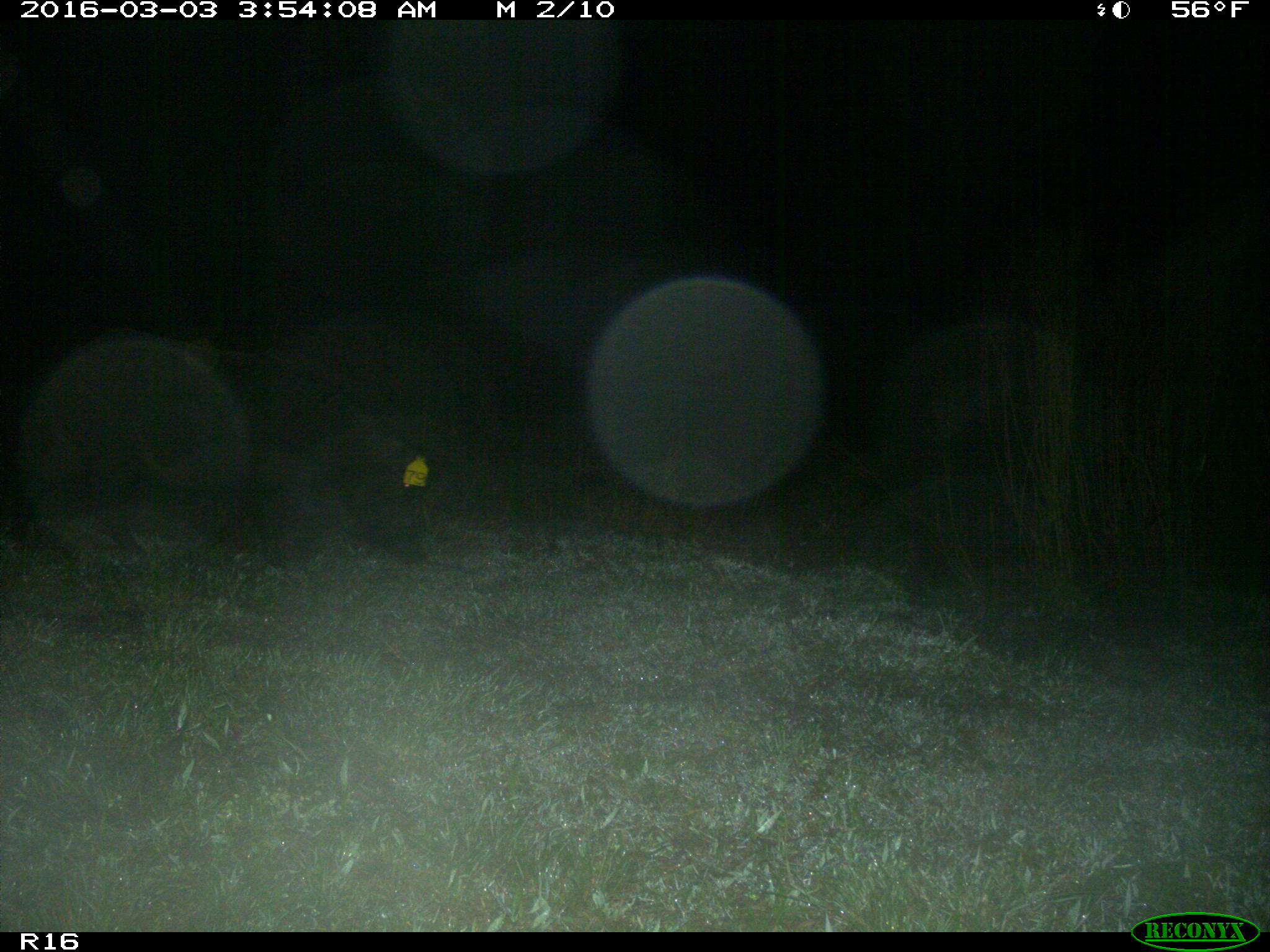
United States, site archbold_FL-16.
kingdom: Animalia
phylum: Chordata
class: Mammalia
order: Artiodactyla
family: Suidae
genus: Sus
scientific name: Sus scrofa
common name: wild boar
Sus scrofa (wild boar).